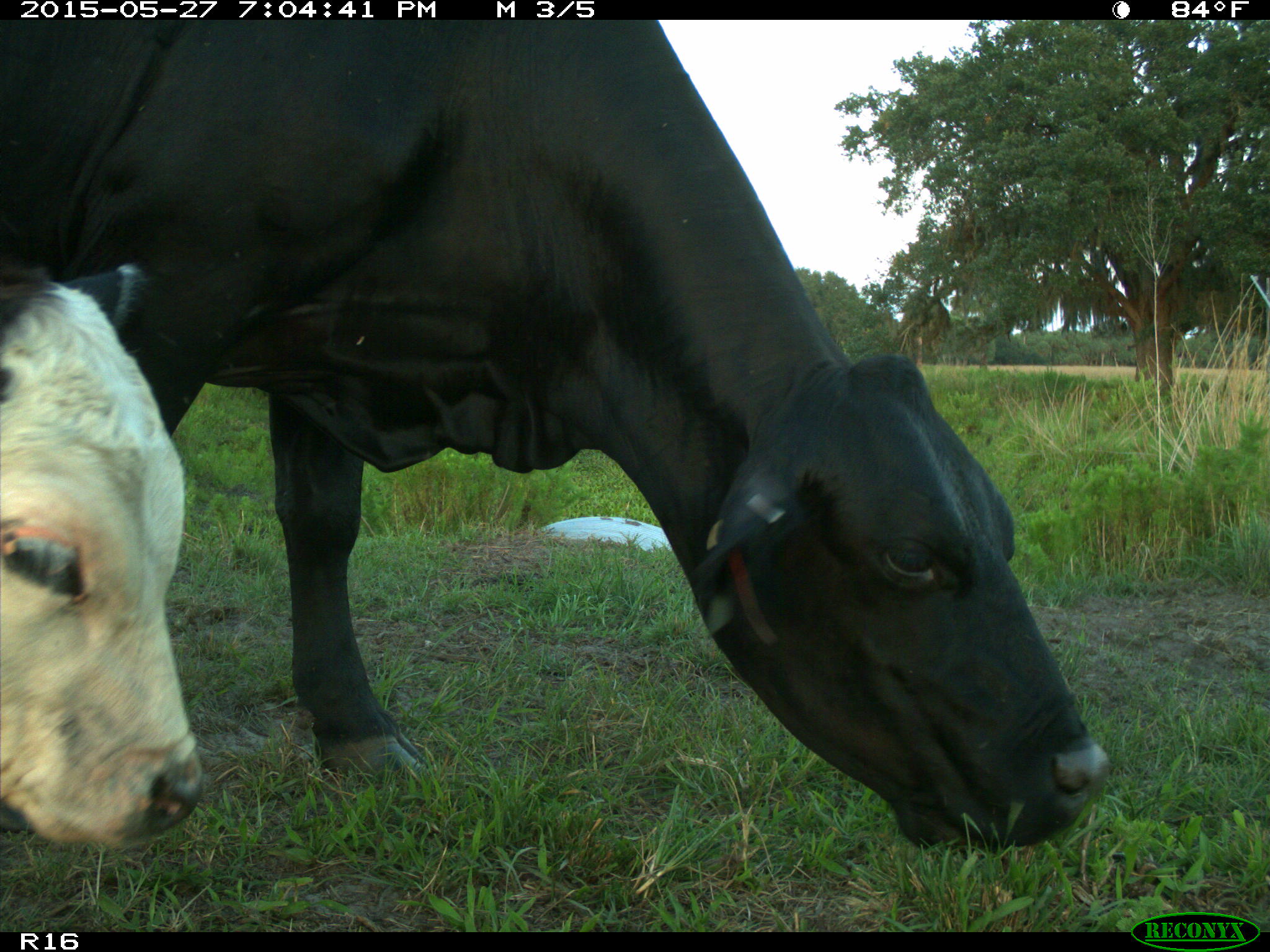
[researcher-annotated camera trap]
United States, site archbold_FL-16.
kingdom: Animalia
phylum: Chordata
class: Mammalia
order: Artiodactyla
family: Bovidae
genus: Bos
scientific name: Bos taurus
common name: domestic cow